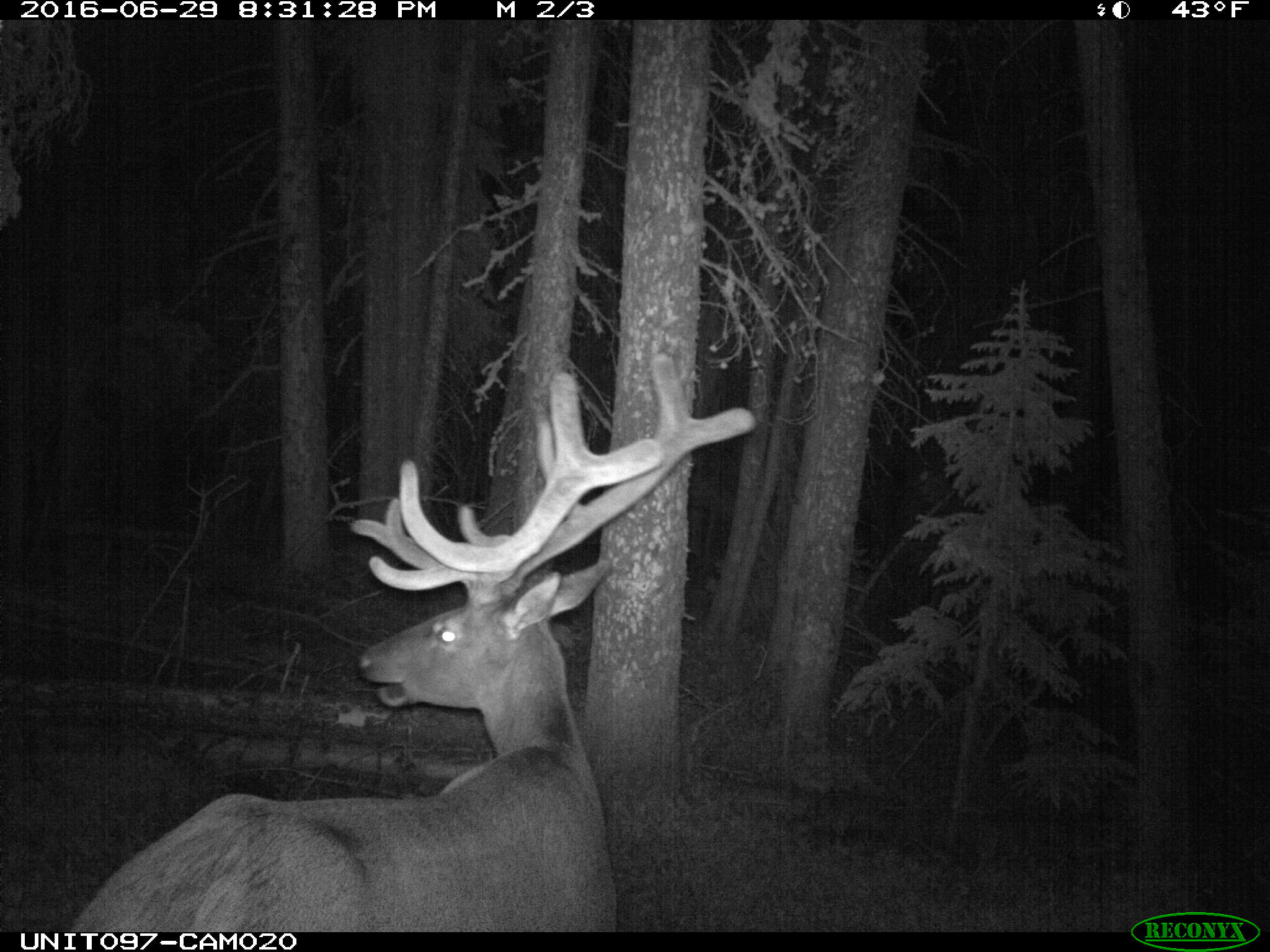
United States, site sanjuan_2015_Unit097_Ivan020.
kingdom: Animalia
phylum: Chordata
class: Mammalia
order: Artiodactyla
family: Cervidae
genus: Cervus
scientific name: Cervus elaphus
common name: red deer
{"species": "Cervus elaphus (red deer)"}